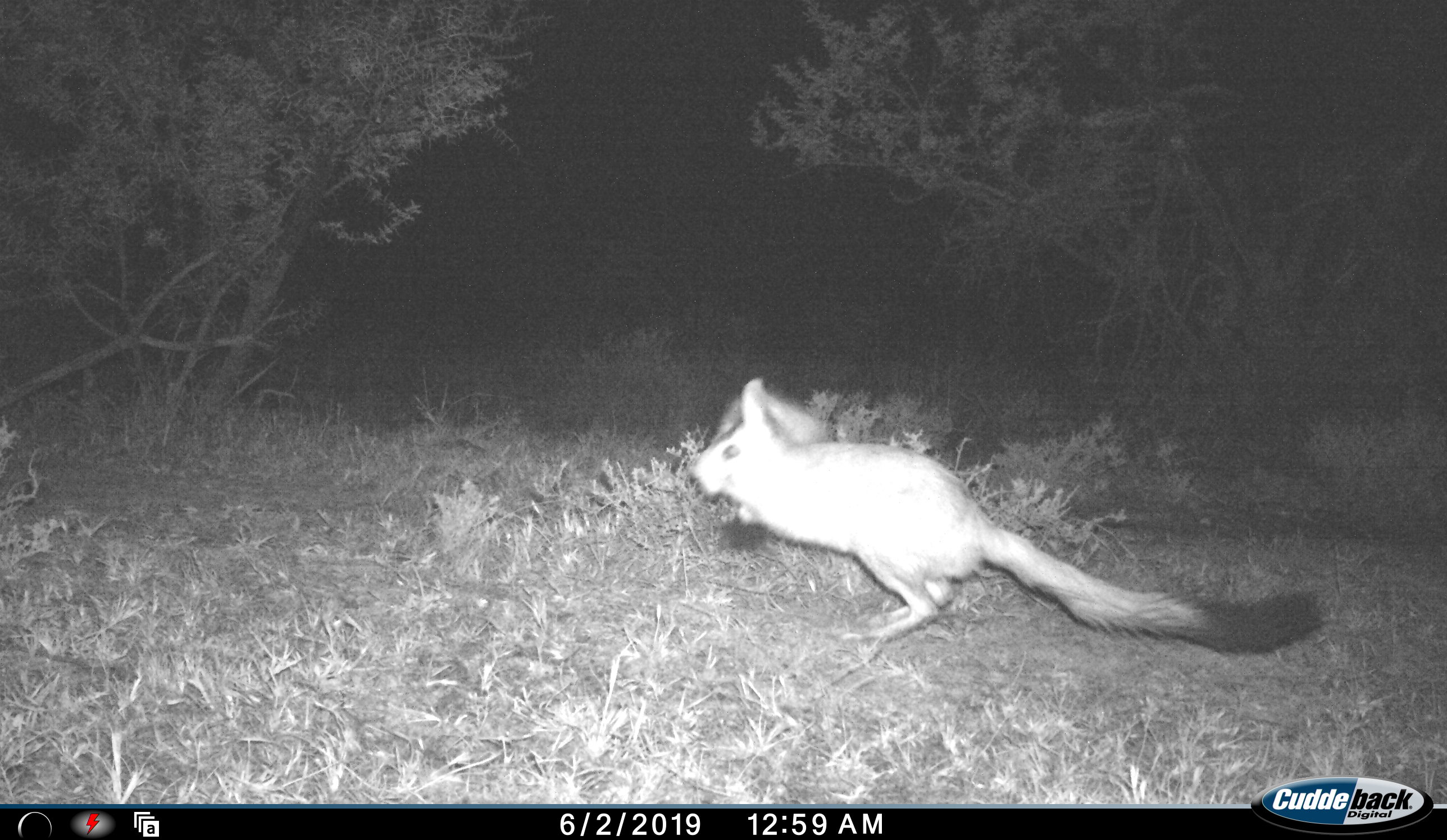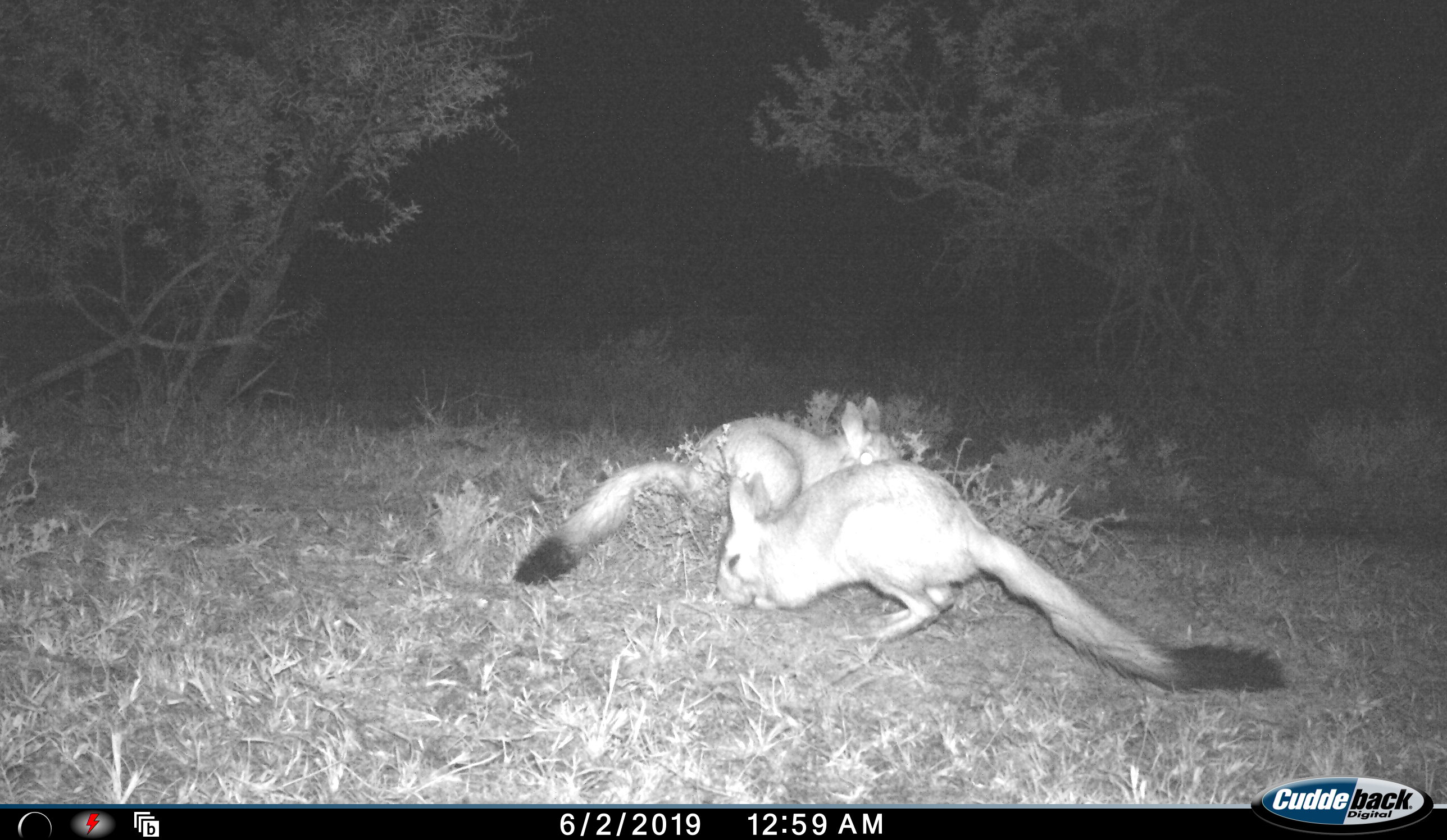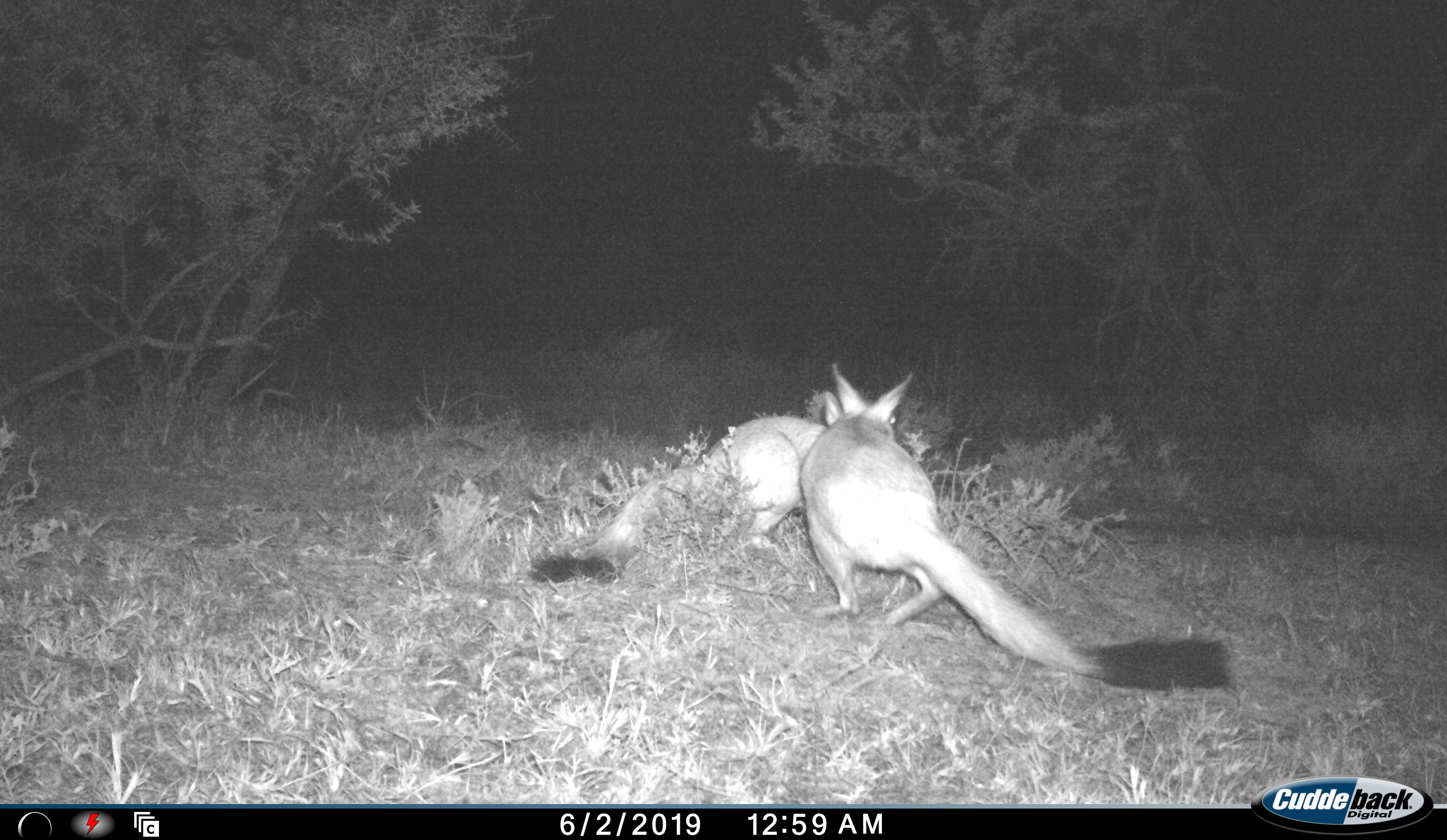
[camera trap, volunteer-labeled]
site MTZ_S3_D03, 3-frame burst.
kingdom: Animalia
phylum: Chordata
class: Mammalia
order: Rodentia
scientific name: Rodentia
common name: rodent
Rodent (Rodentia), count 2. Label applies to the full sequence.